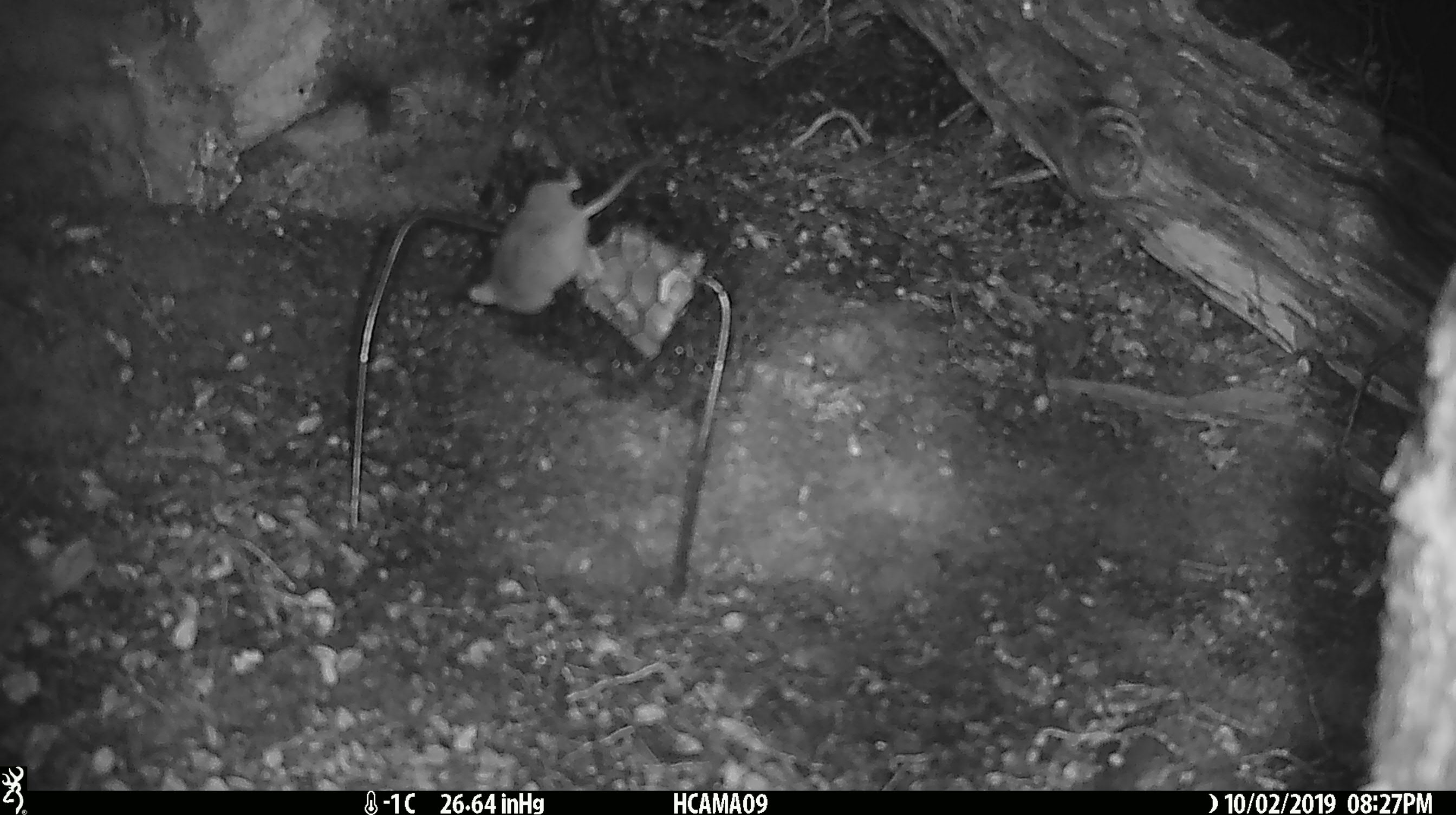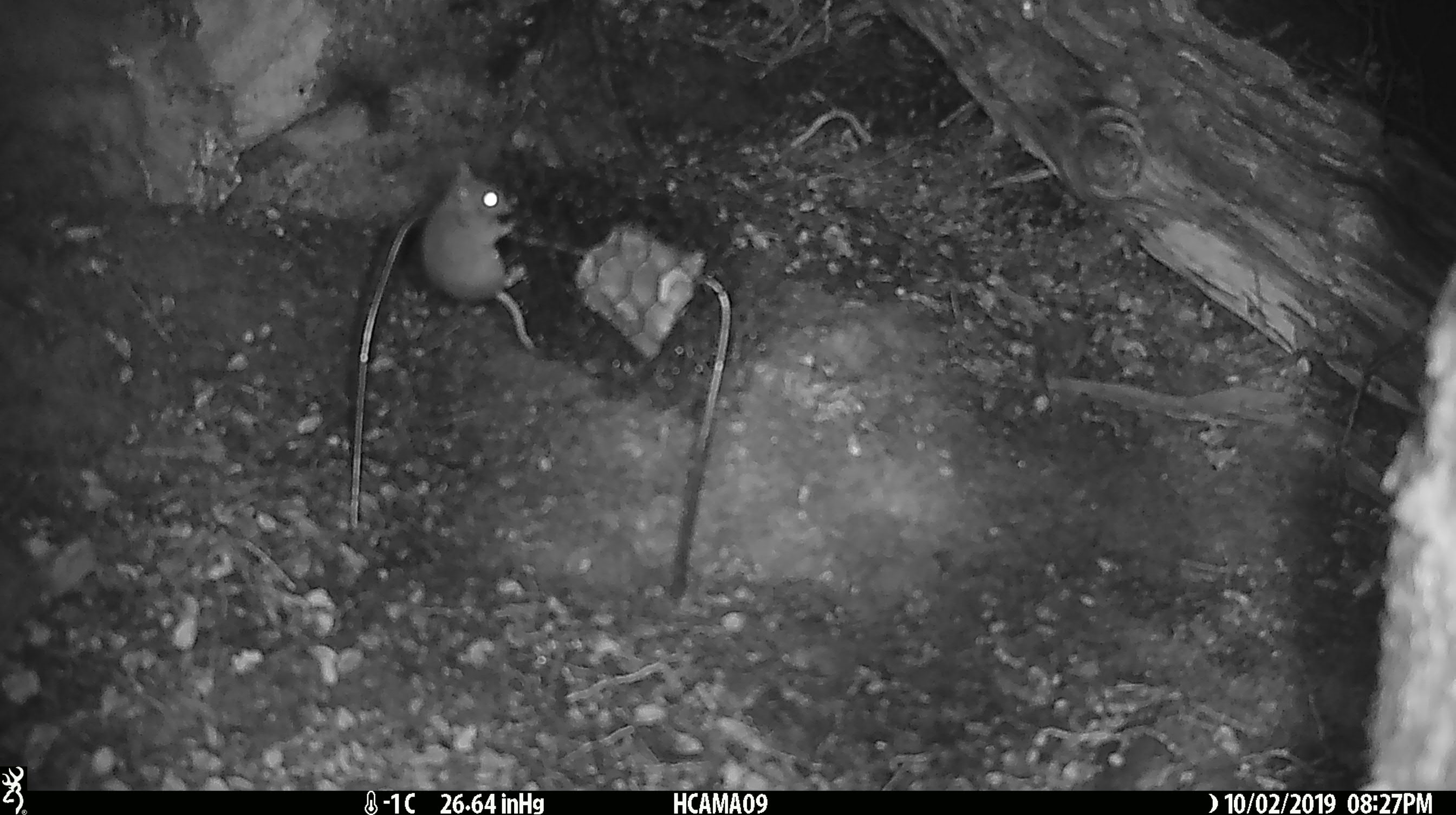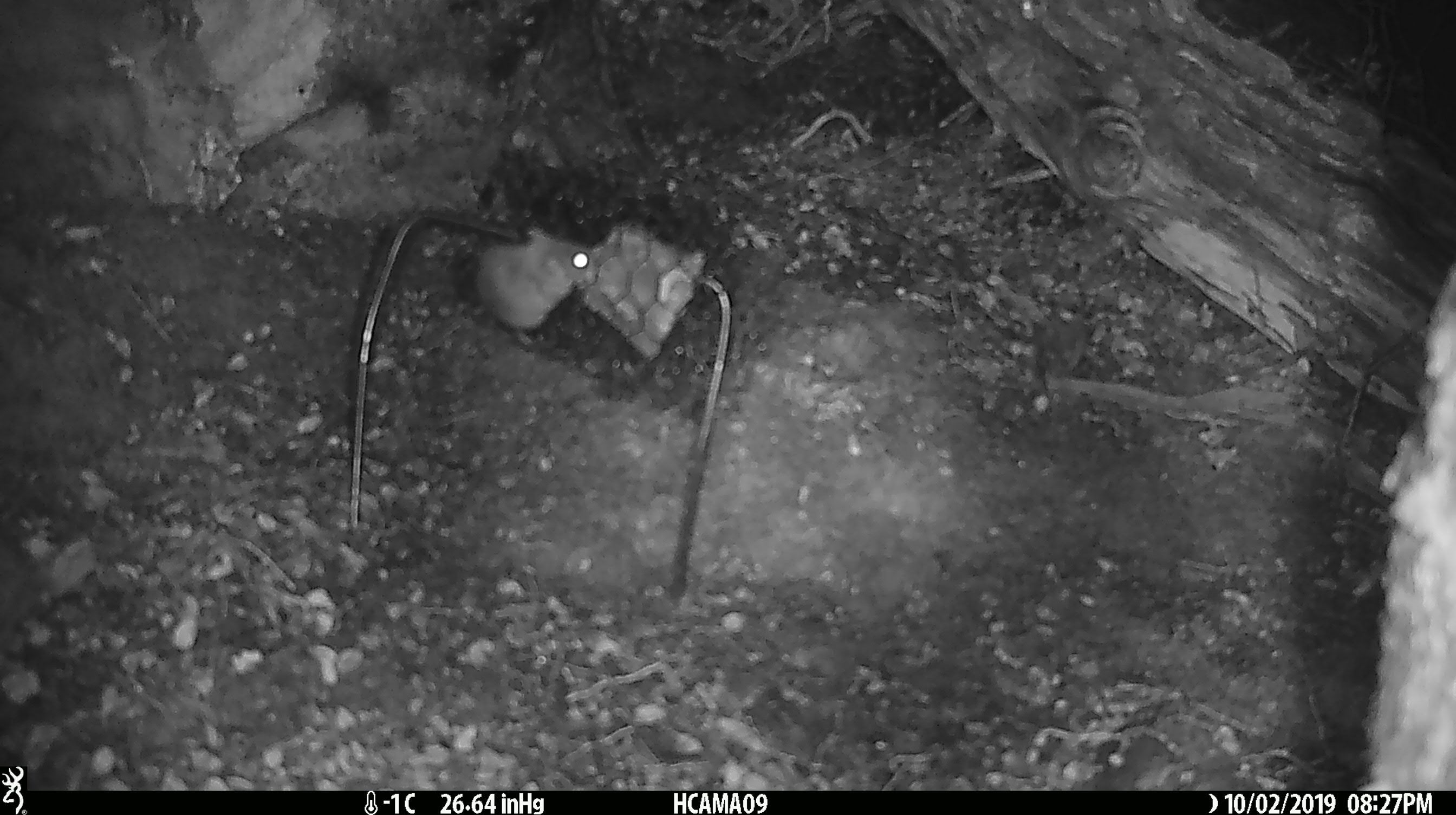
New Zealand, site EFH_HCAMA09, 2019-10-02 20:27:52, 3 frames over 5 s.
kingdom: Animalia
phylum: Chordata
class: Mammalia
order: Rodentia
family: Muridae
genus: Mus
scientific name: Mus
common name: mouse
Mouse (Mus).